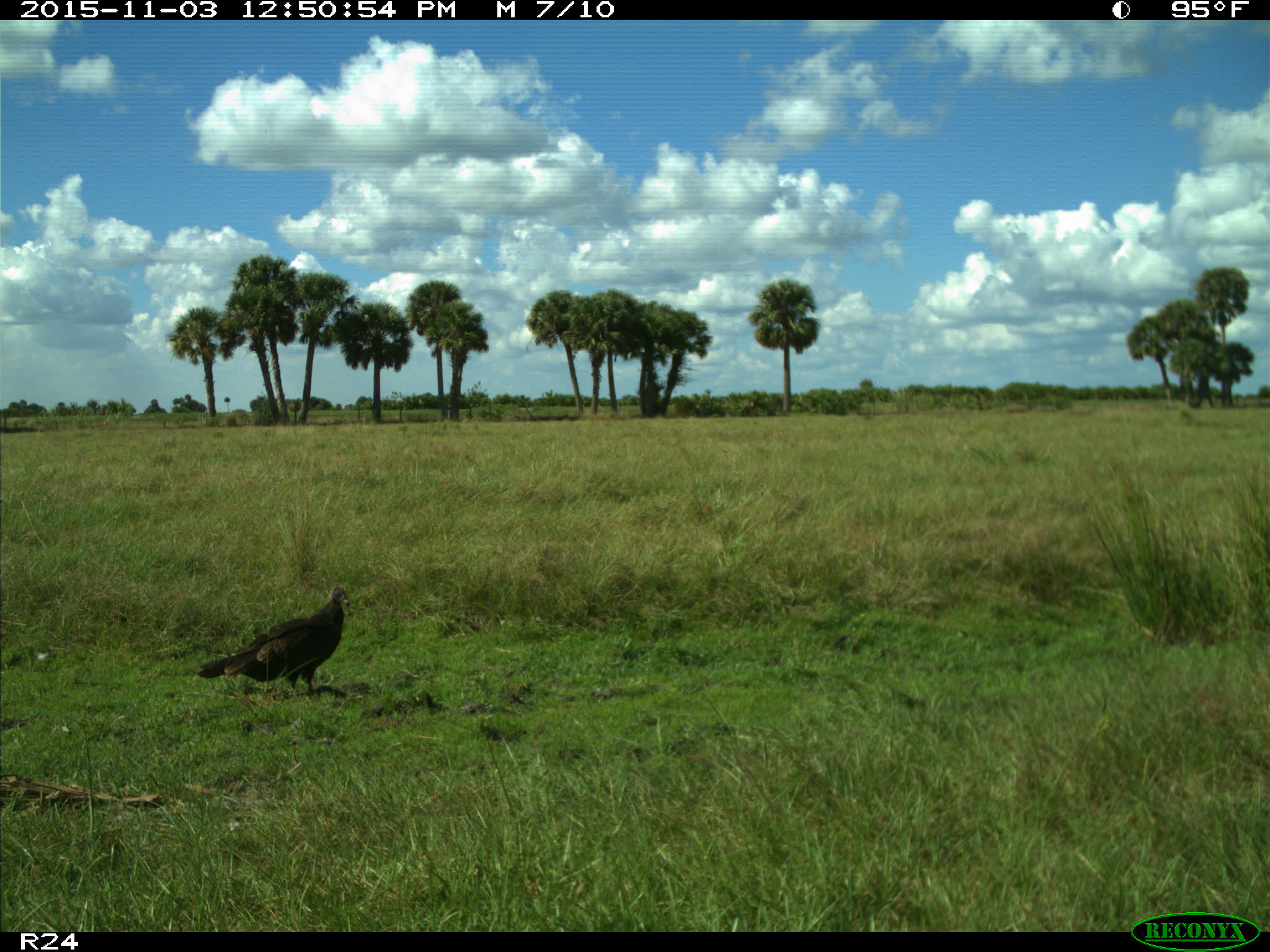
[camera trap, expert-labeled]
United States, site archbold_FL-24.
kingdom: Animalia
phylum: Chordata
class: Aves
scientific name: Aves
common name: birds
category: unidentified bird